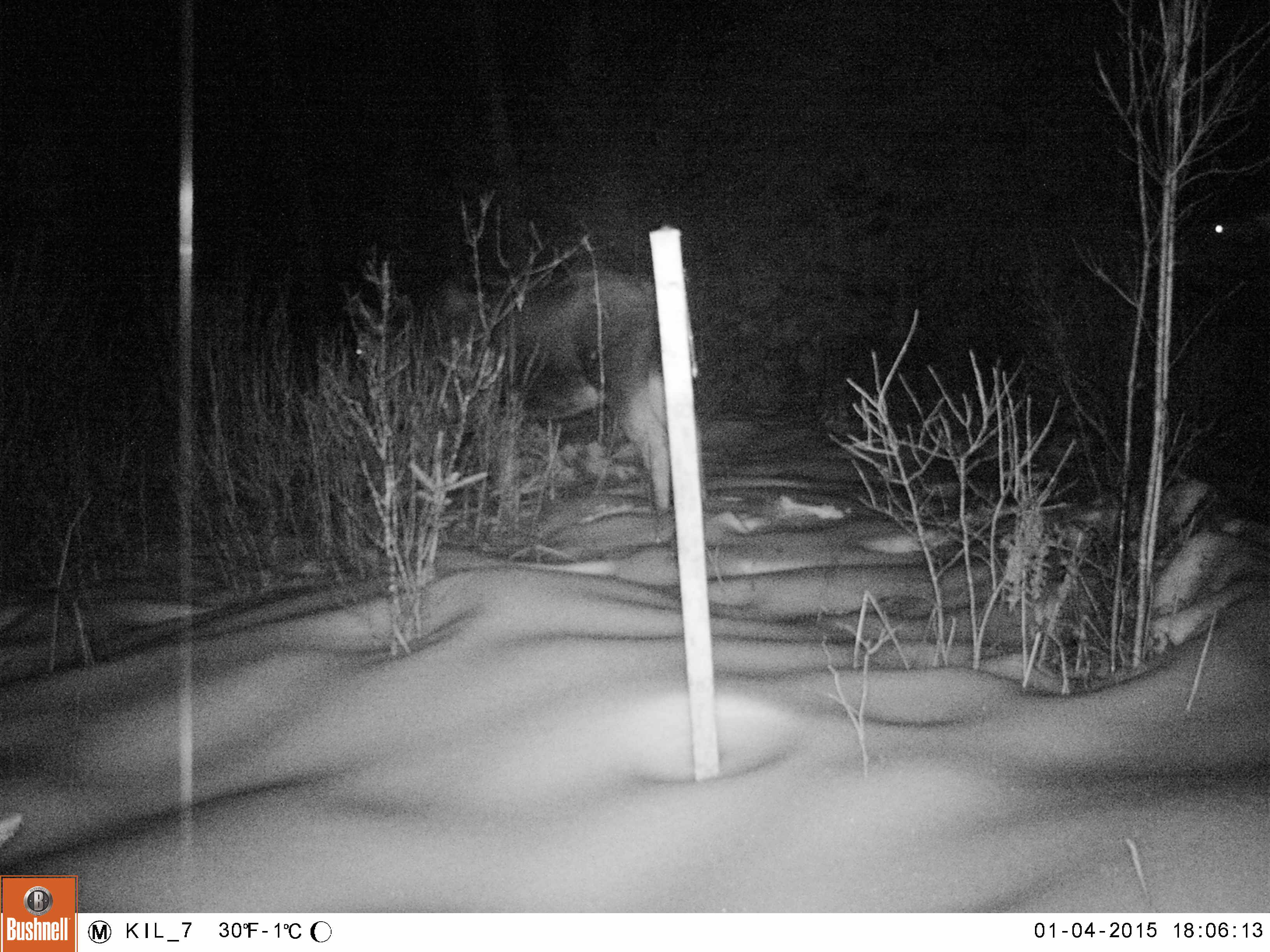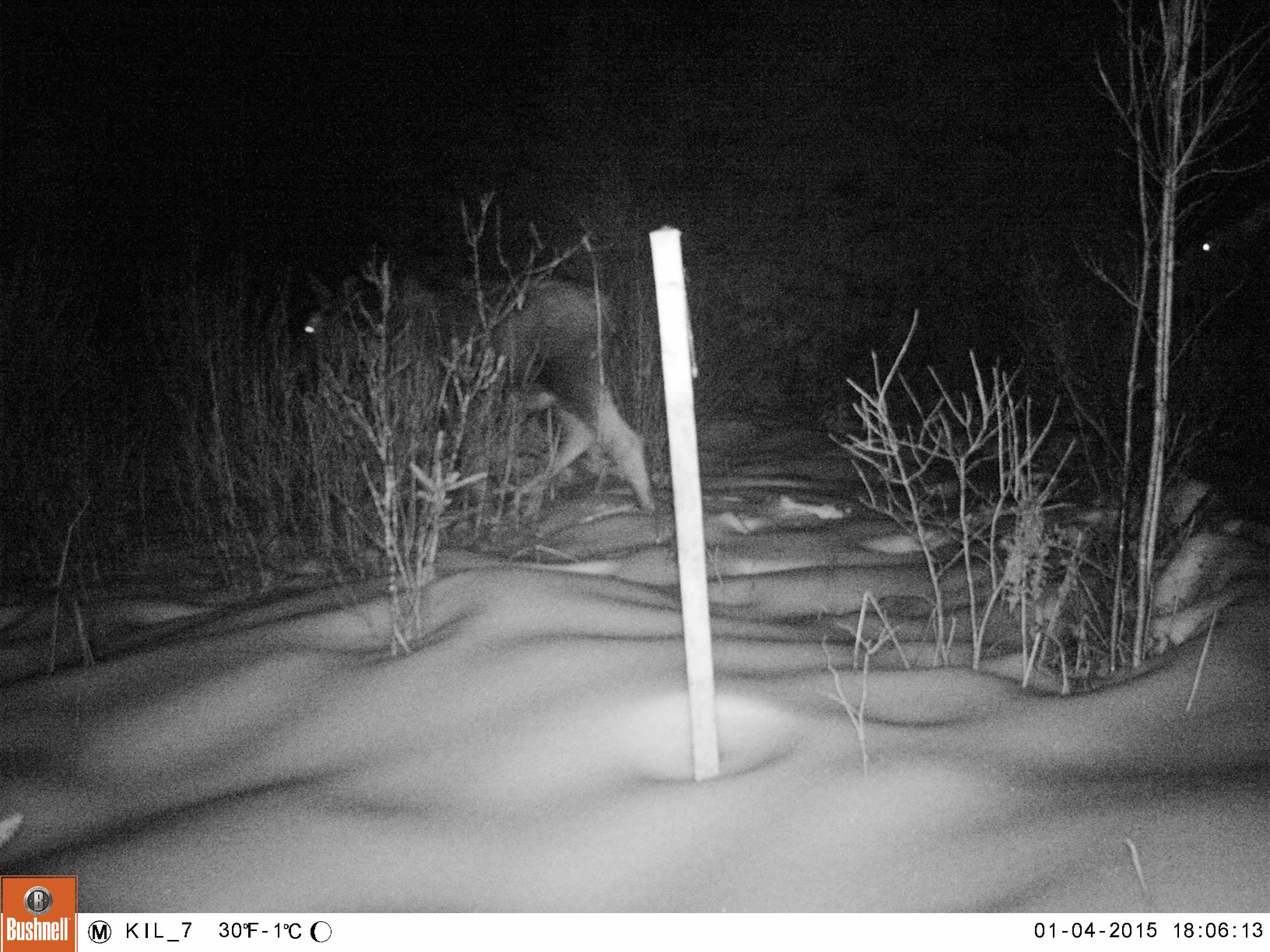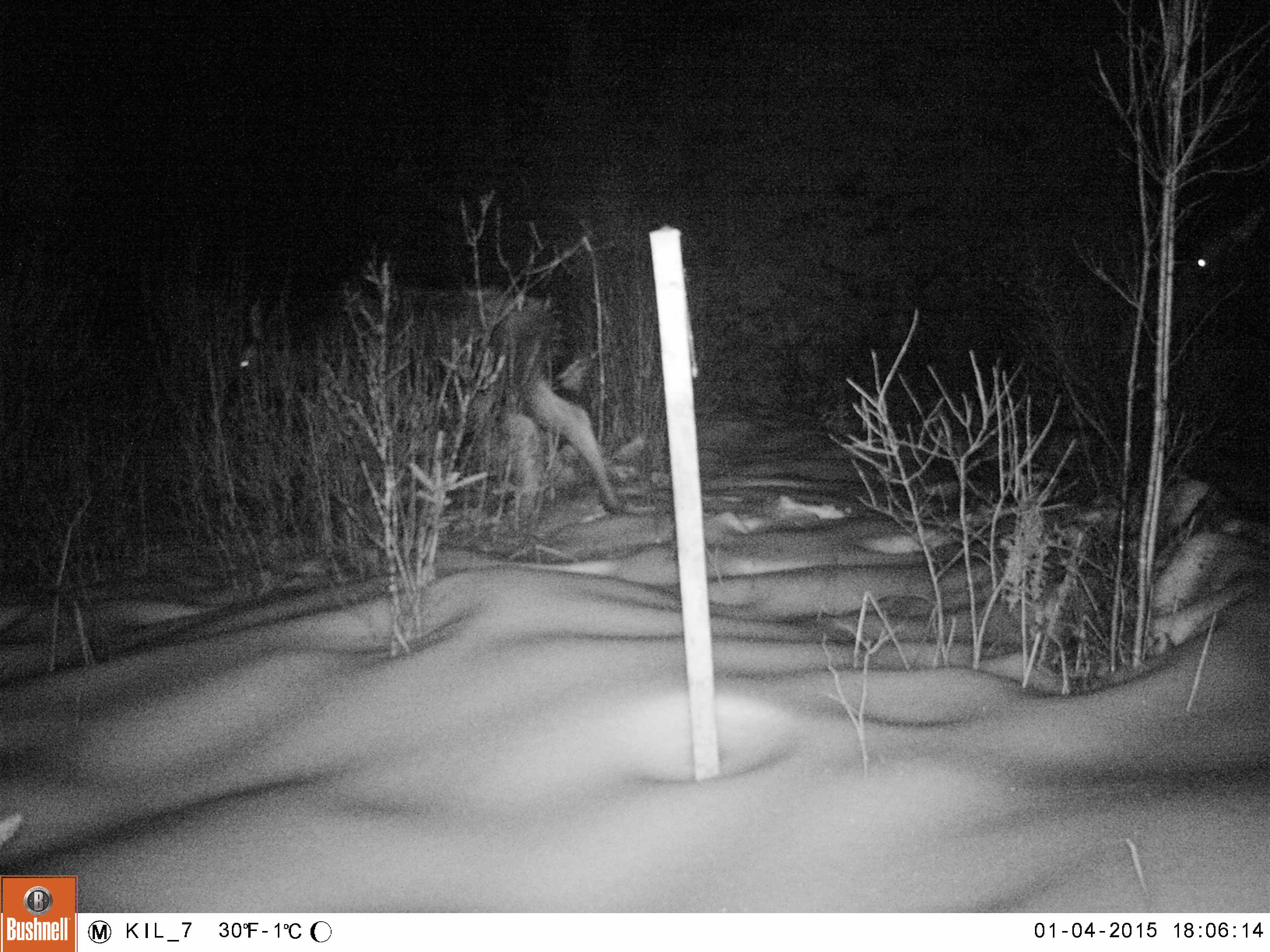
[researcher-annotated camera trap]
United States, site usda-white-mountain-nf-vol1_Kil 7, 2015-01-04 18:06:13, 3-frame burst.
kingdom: Animalia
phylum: Chordata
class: Mammalia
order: Artiodactyla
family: Cervidae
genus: Alces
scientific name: Alces alces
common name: moose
Moose (Alces alces).